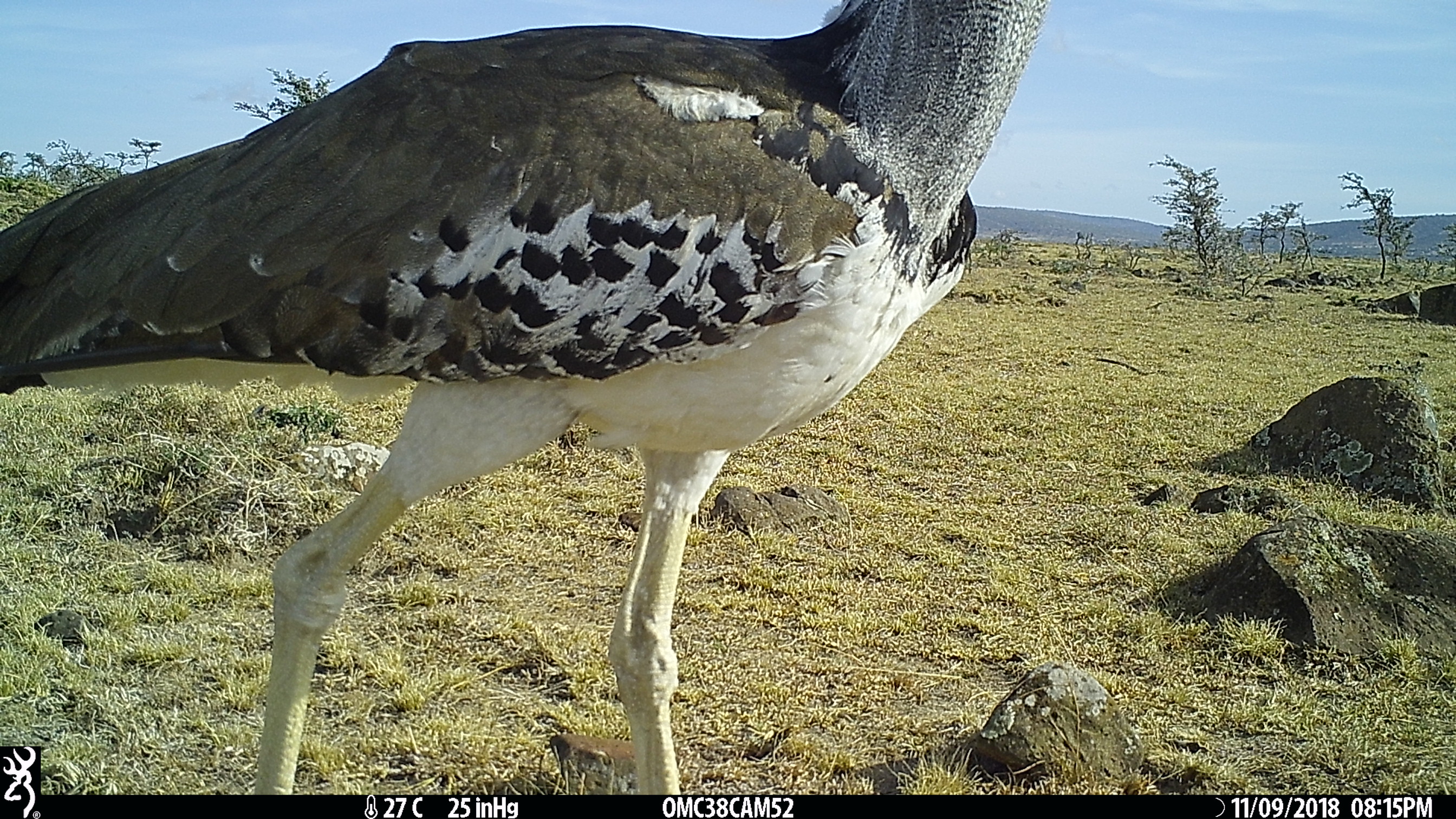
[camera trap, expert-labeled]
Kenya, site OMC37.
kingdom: Animalia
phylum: Chordata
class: Aves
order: Otidiformes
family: Otididae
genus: Ardeotis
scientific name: Ardeotis kori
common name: kori bustard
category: bustard kori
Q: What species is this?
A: Bustard kori (kori bustard) (Ardeotis kori).